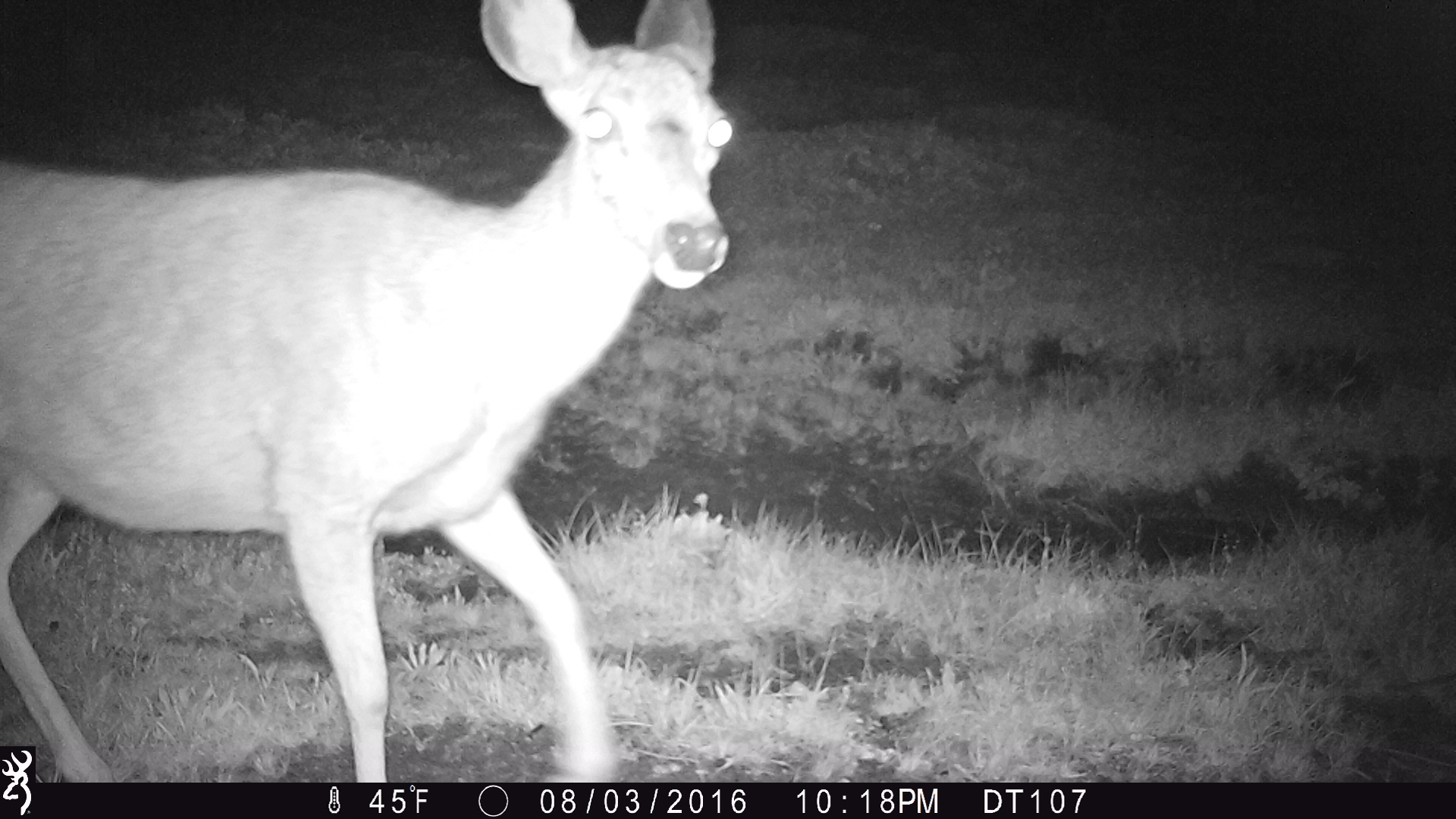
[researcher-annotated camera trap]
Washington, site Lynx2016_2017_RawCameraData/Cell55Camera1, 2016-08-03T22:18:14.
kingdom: Animalia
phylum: Chordata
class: Mammalia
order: Artiodactyla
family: Cervidae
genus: Odocoileus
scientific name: Odocoileus hemionus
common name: mule deer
Odocoileus hemionus (mule deer). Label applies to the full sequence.